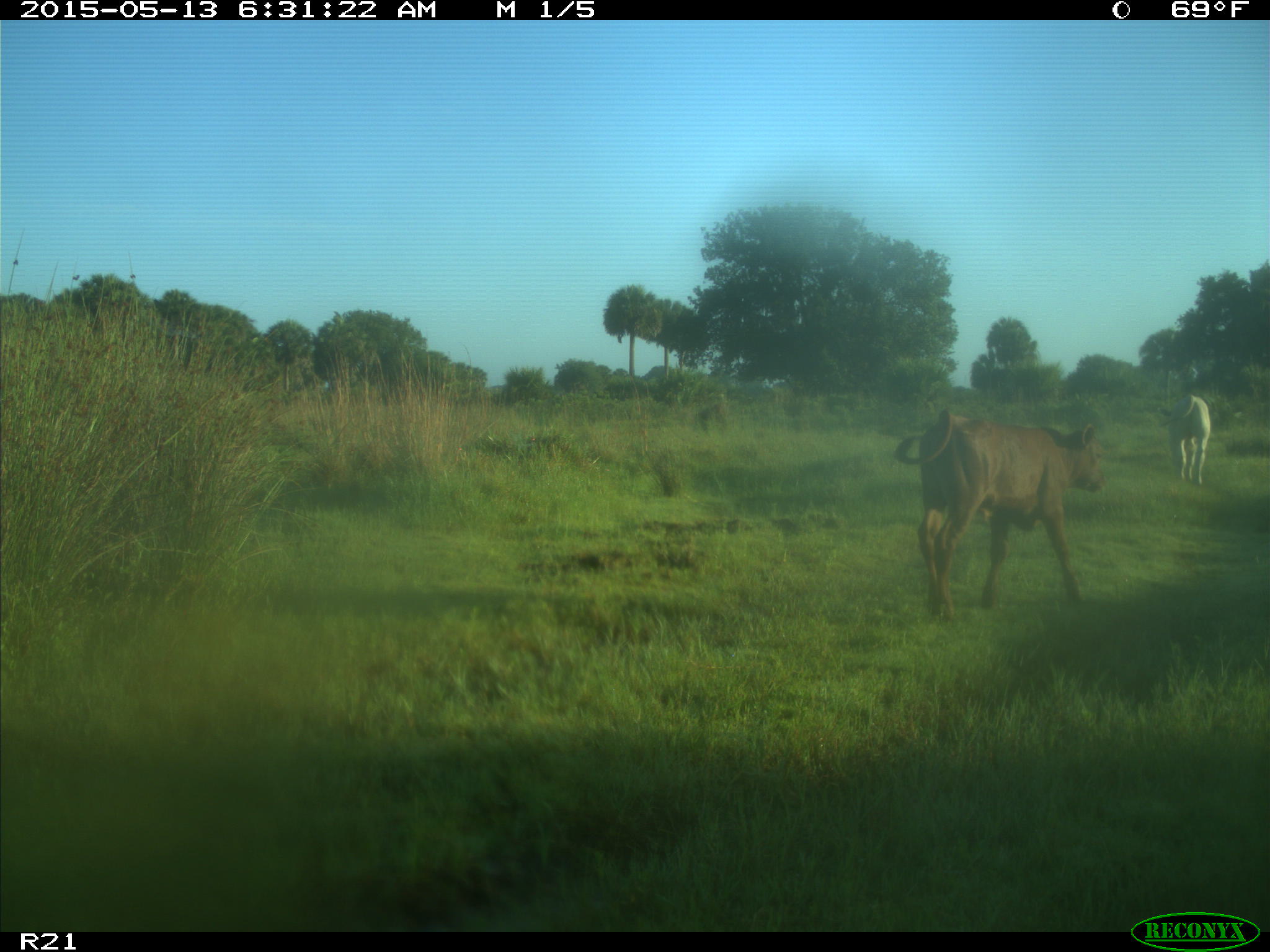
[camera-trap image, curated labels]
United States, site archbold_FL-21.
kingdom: Animalia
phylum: Chordata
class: Mammalia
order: Artiodactyla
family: Bovidae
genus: Bos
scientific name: Bos taurus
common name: domestic cow